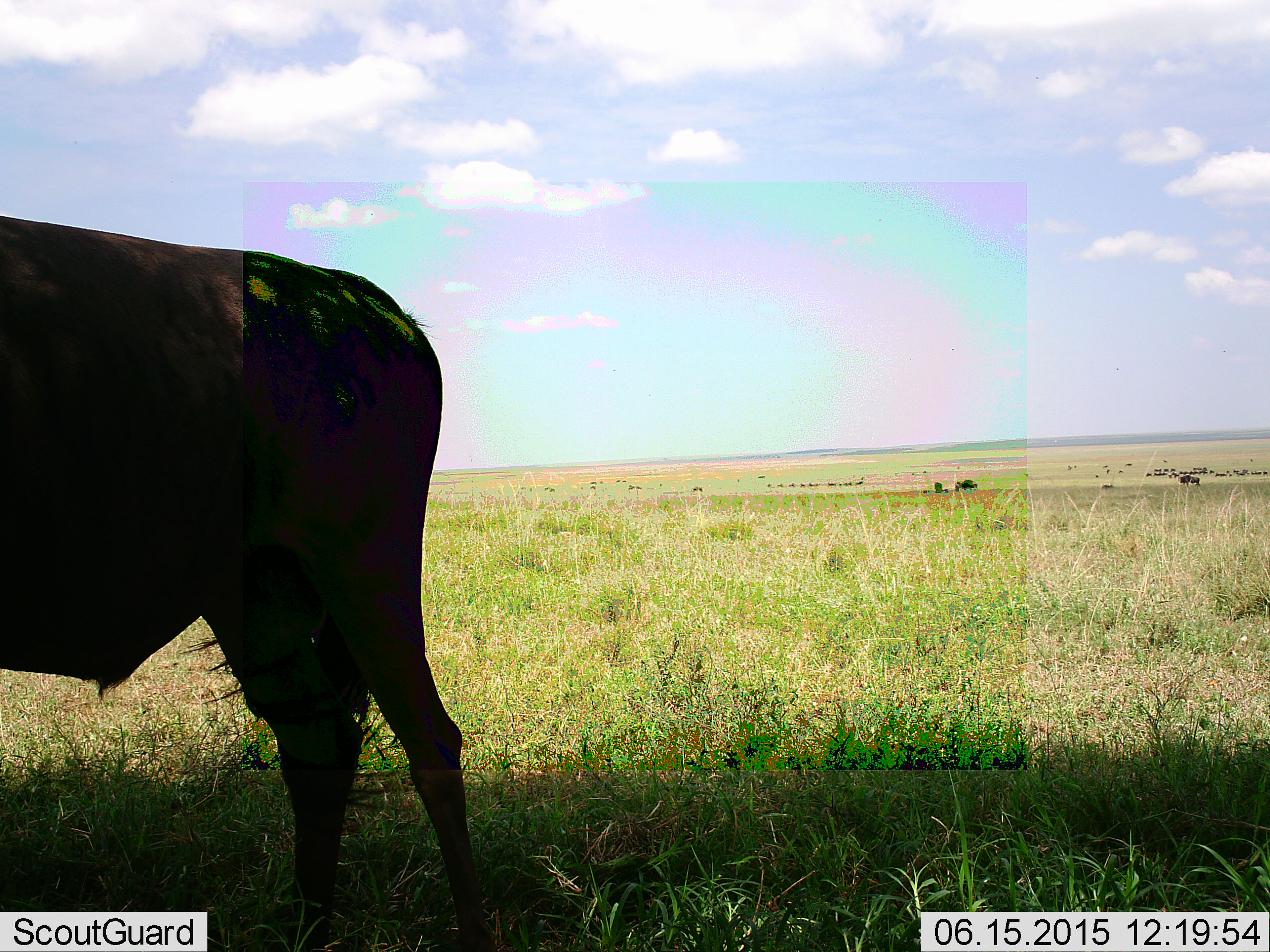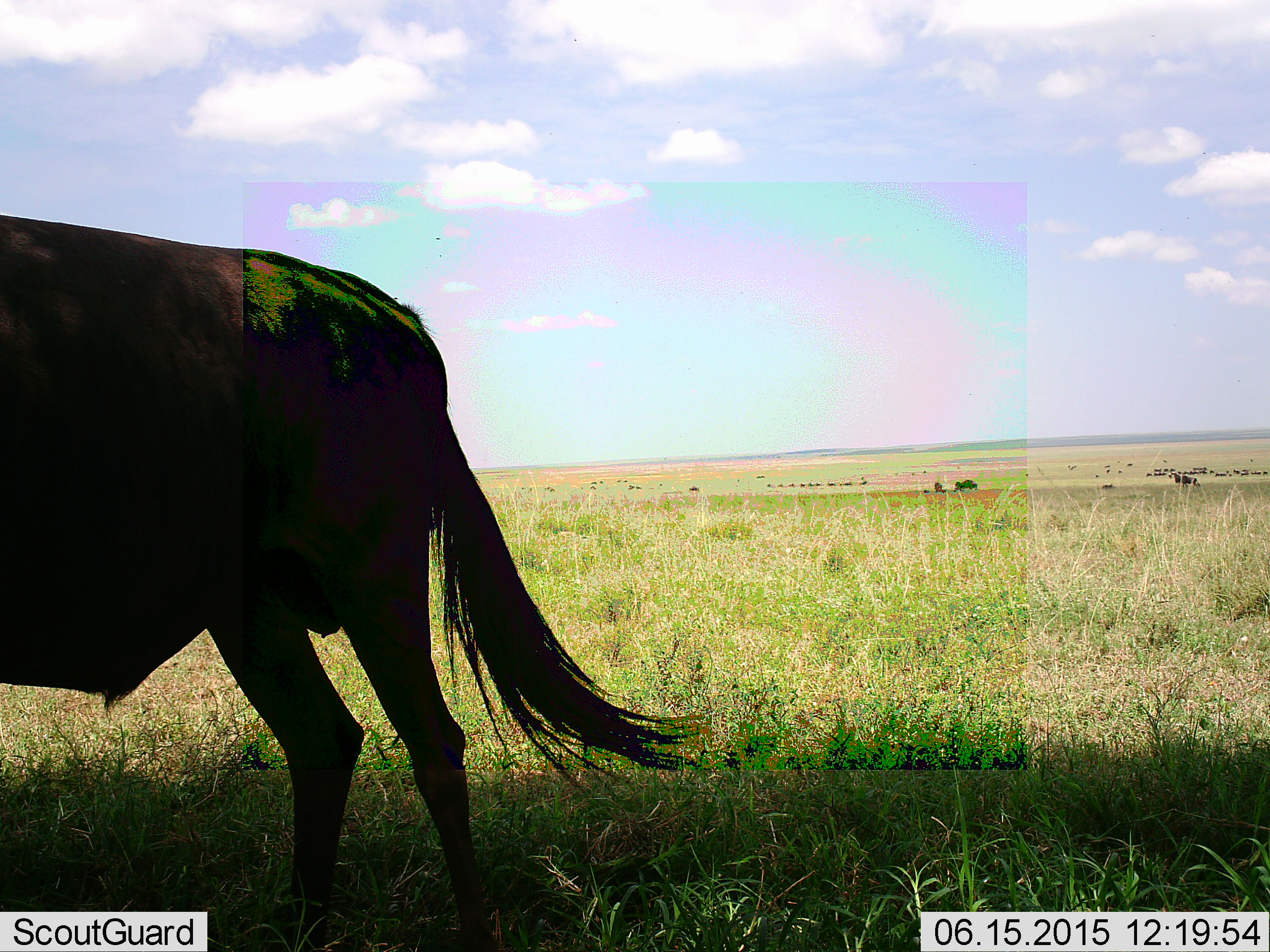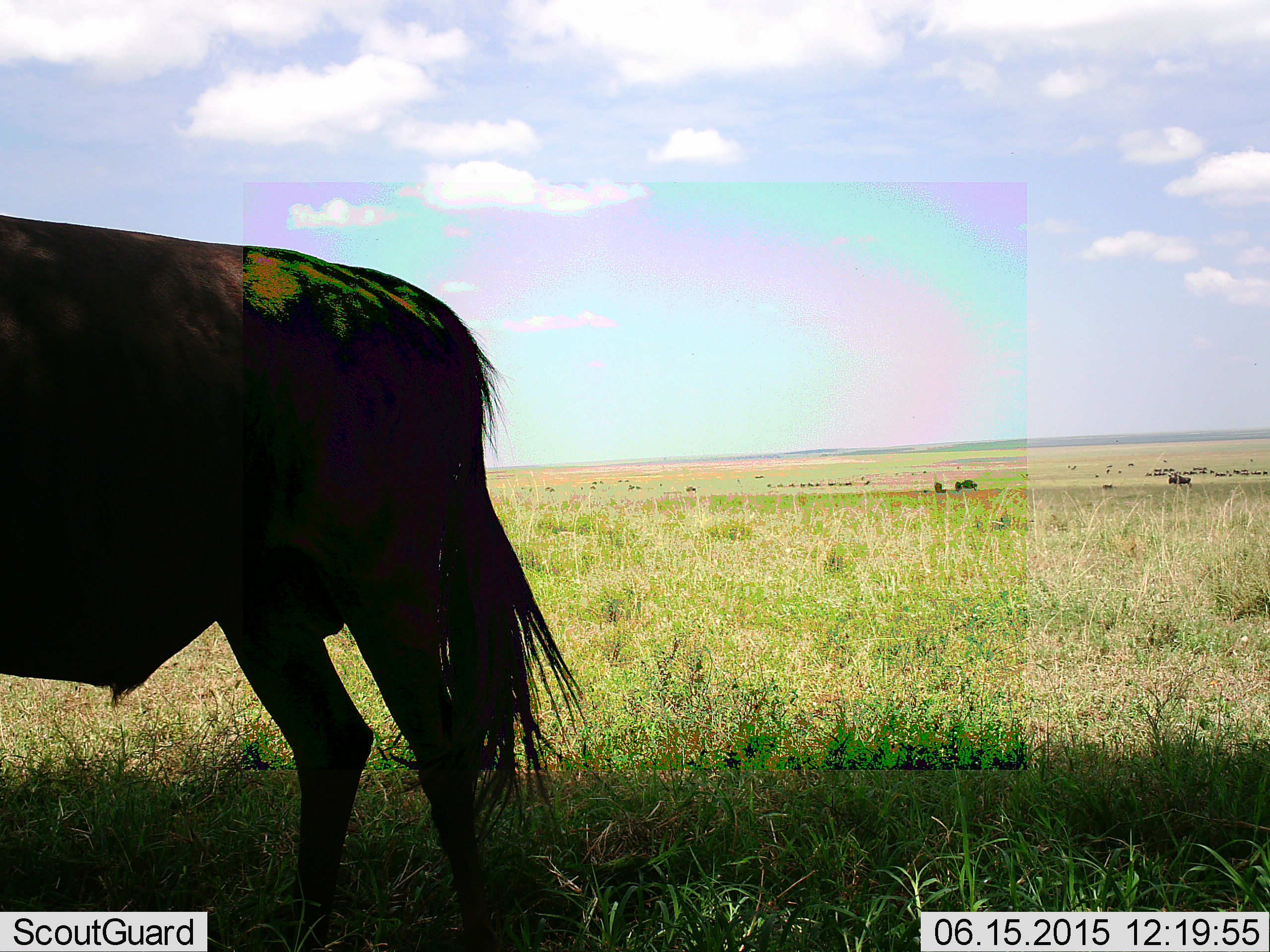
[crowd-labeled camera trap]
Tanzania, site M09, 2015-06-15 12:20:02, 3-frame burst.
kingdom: Animalia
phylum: Chordata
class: Mammalia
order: Artiodactyla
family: Bovidae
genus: Connochaetes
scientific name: Connochaetes taurinus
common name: blue wildebeest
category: wildebeest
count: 11-50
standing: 90%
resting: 0%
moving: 30%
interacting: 0%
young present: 0%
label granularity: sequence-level